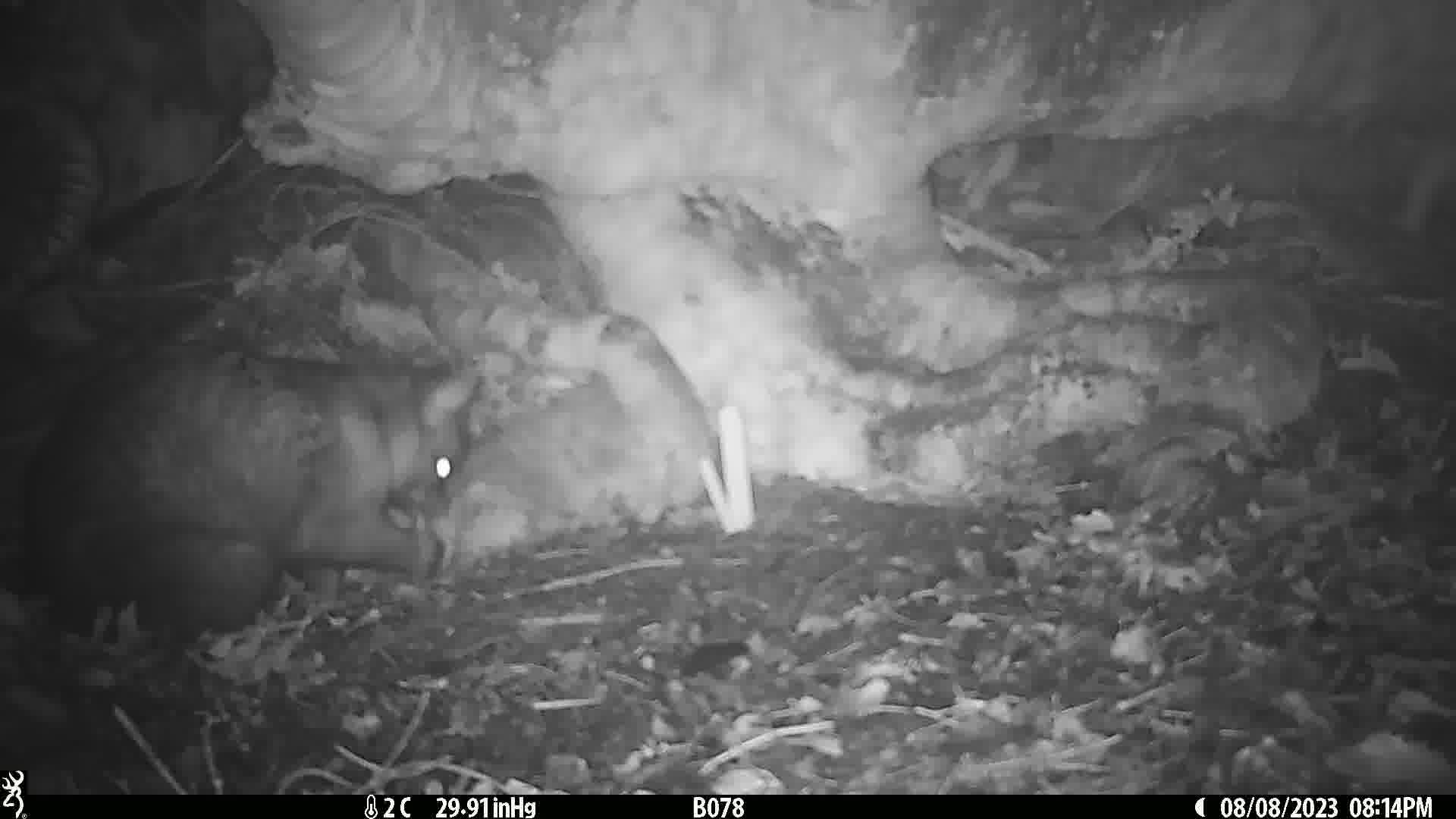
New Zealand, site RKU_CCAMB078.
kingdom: Animalia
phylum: Chordata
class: Mammalia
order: Diprotodontia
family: Phalangeridae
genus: Trichosurus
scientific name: Trichosurus vulpecula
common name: common brushtail possum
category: possum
Possum (common brushtail possum) (Trichosurus vulpecula).